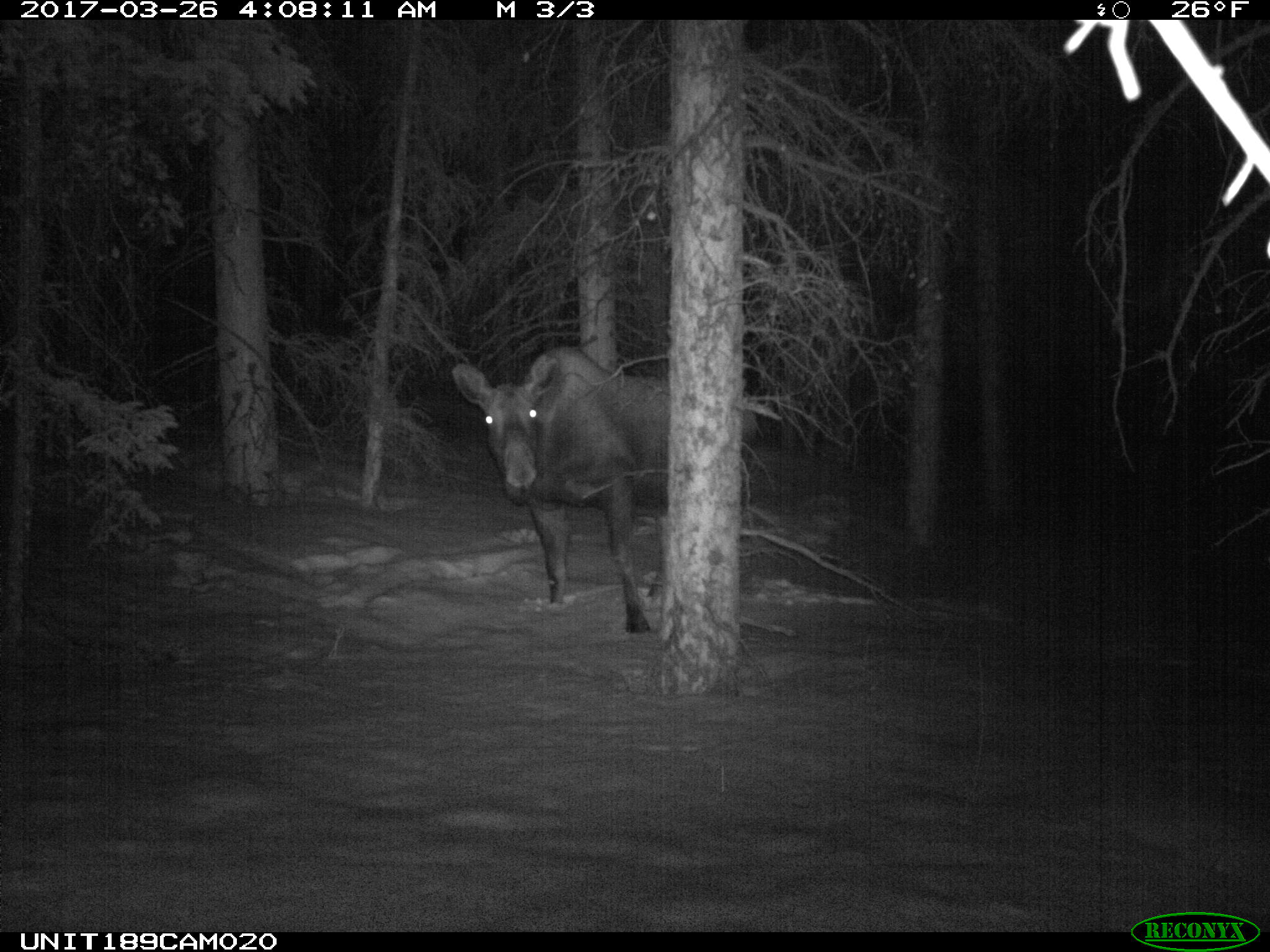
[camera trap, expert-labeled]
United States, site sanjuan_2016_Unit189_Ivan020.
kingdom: Animalia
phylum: Chordata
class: Mammalia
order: Artiodactyla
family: Cervidae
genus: Alces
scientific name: Alces alces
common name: moose